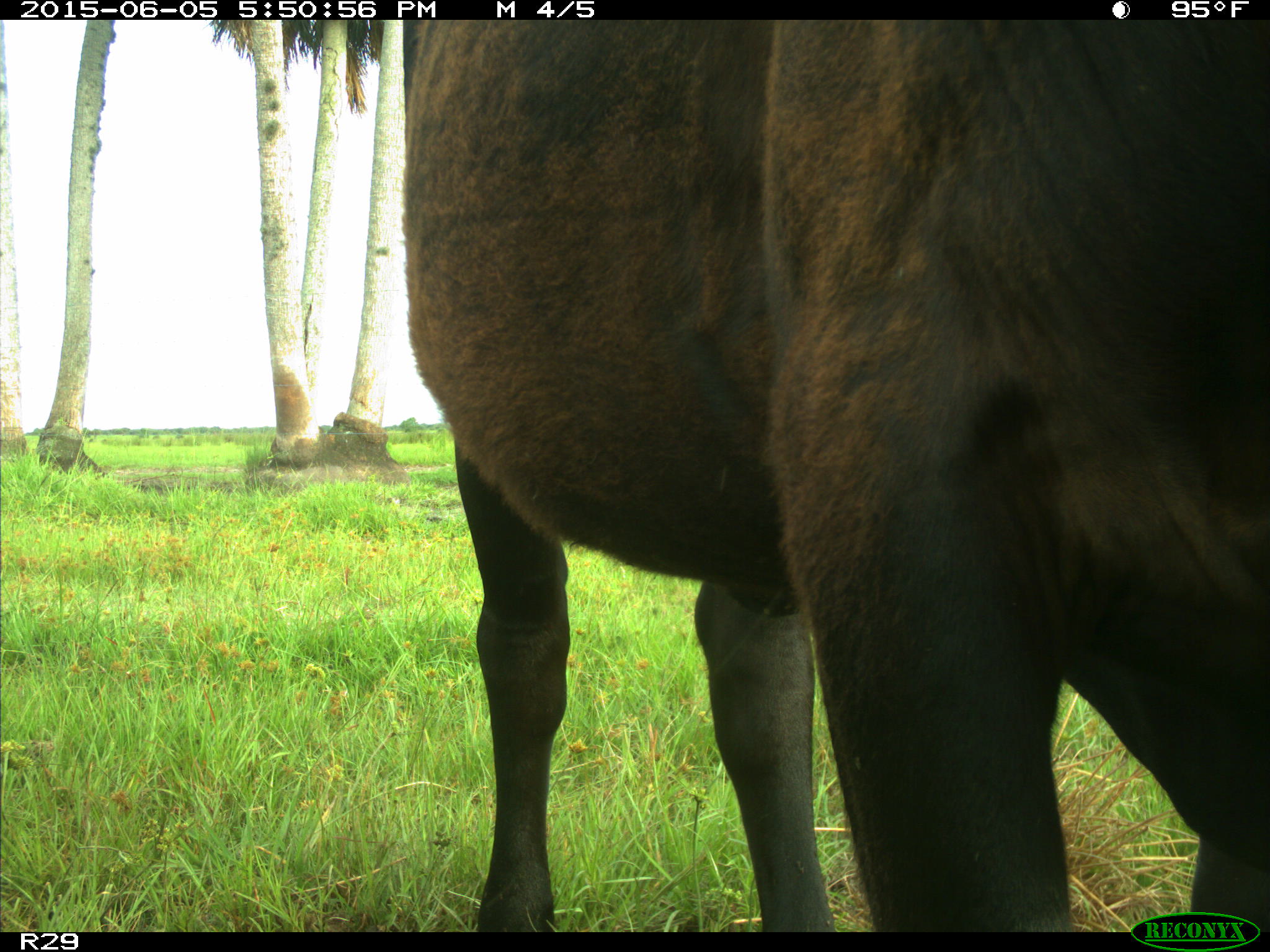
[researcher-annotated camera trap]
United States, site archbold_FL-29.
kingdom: Animalia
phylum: Chordata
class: Mammalia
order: Artiodactyla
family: Bovidae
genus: Bos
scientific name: Bos taurus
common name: domestic cow